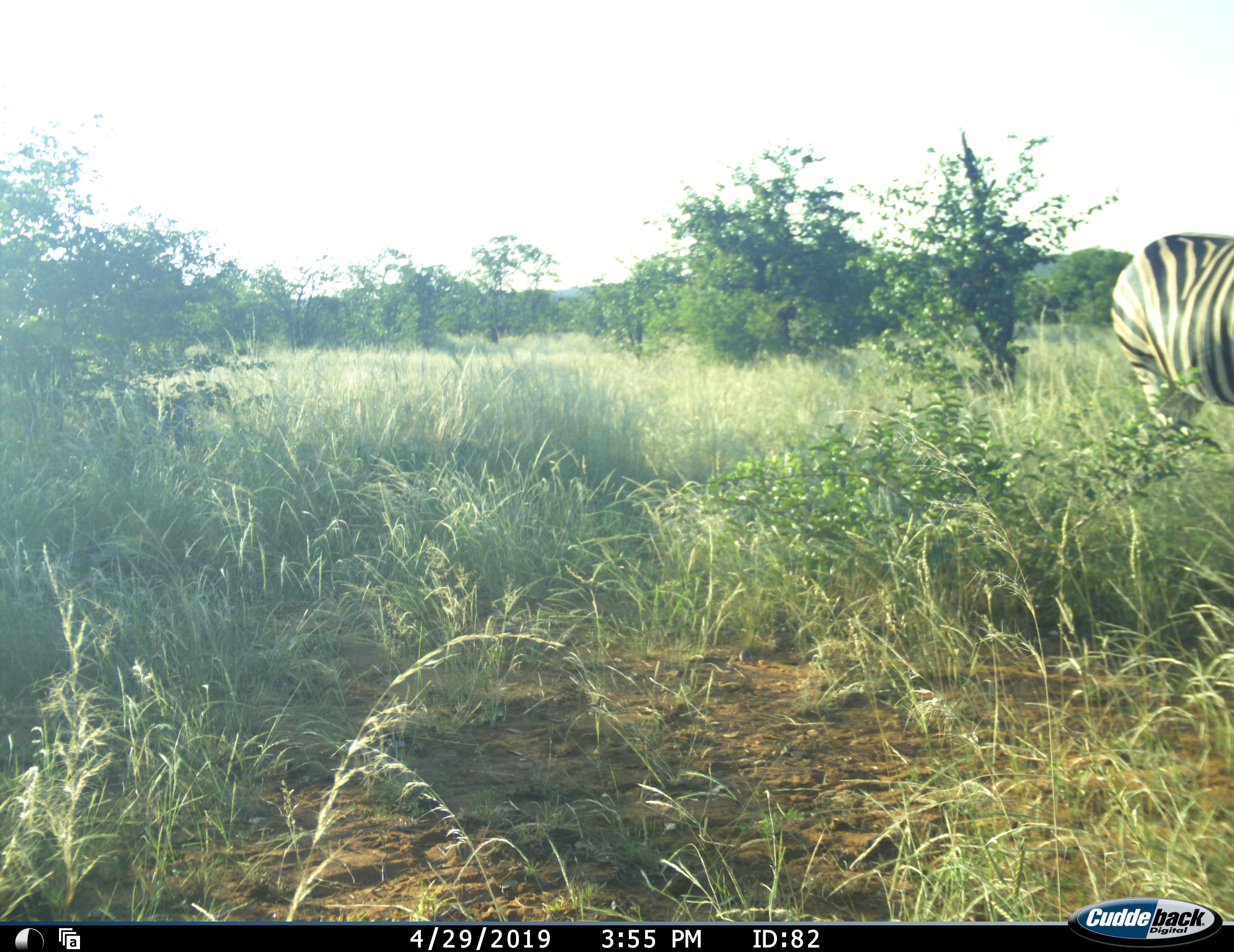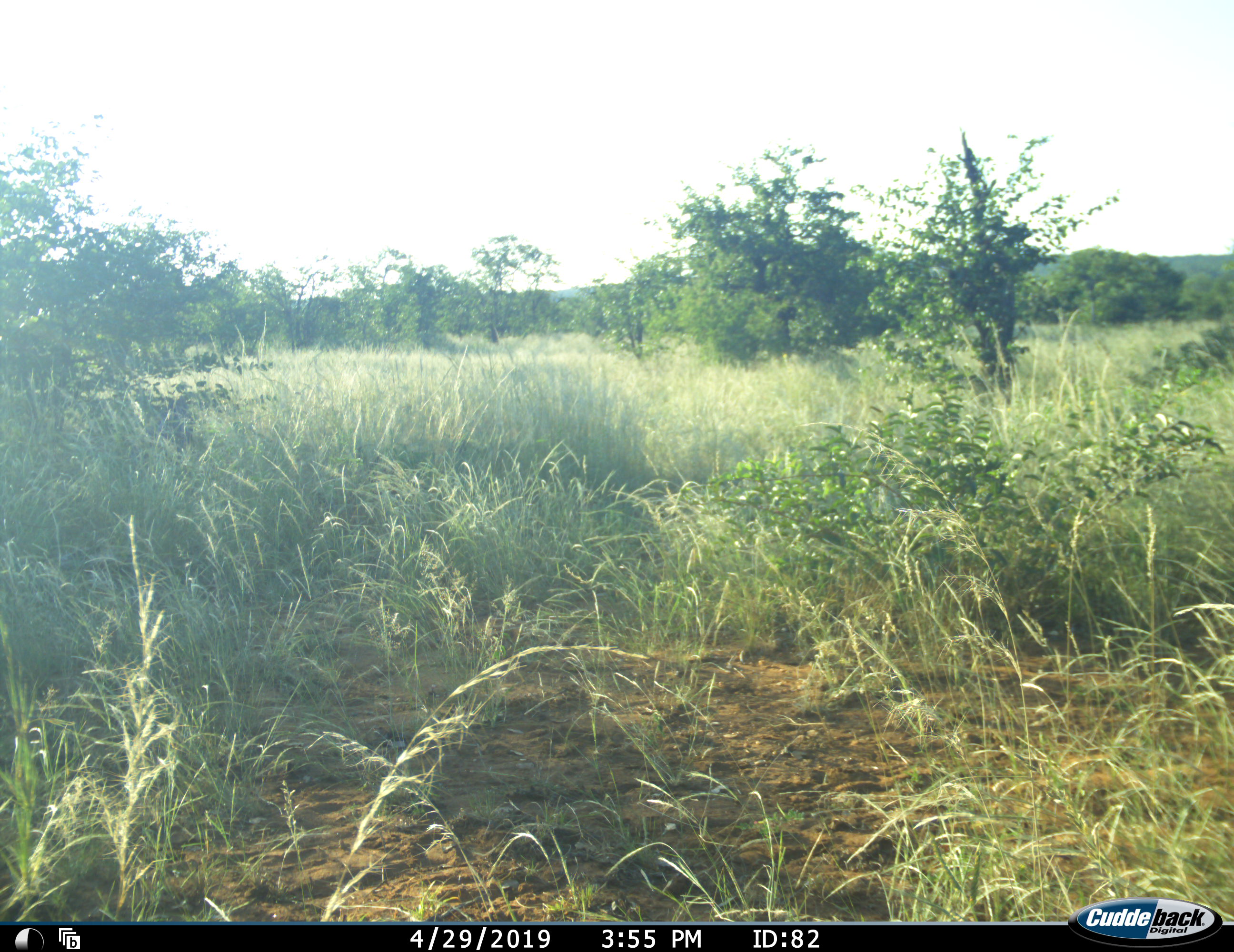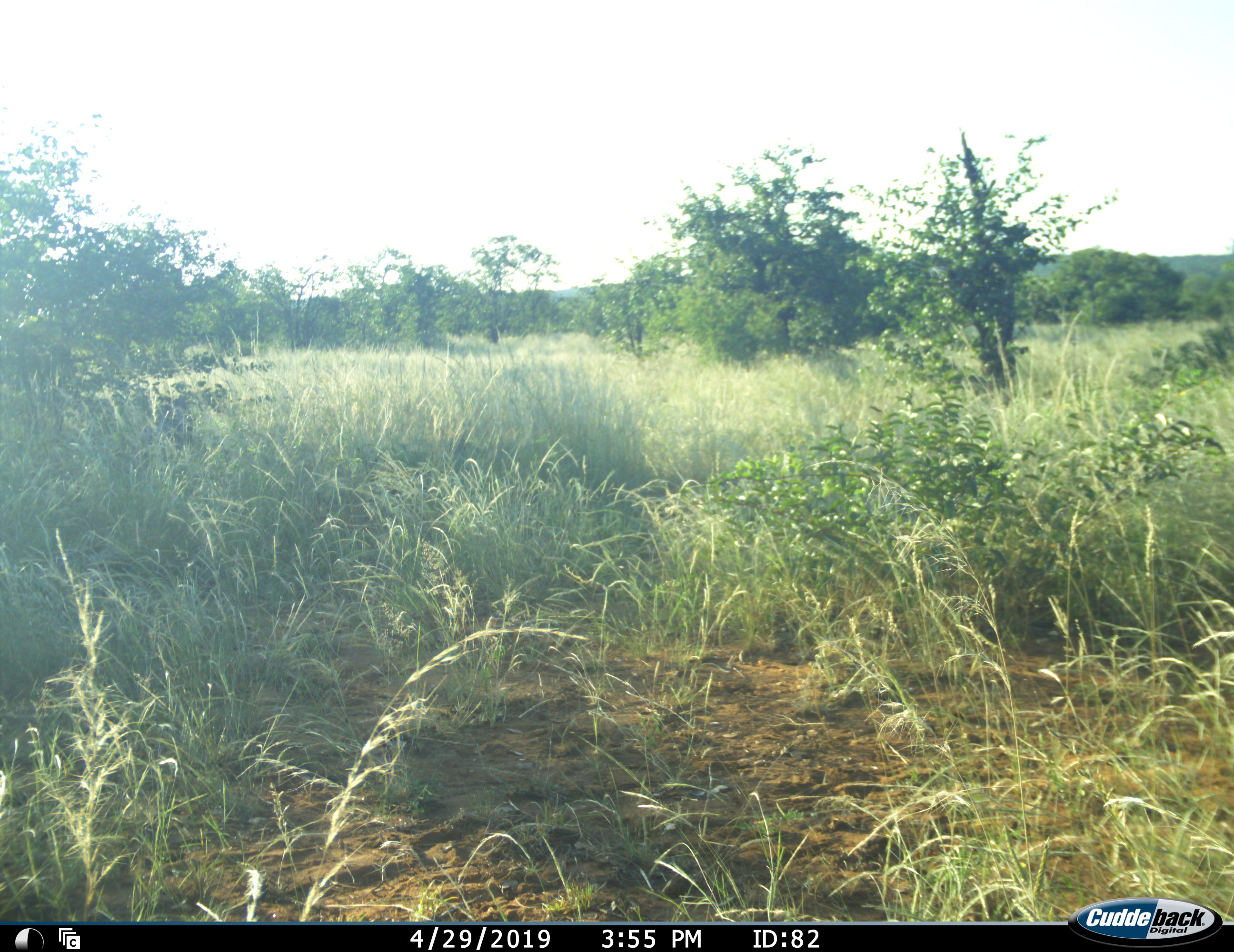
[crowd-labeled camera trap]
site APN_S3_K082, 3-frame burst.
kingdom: Animalia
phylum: Chordata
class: Mammalia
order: Perissodactyla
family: Equidae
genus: Equus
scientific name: Equus quagga burchellii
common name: burchell's zebra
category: zebraburchells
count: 1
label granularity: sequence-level